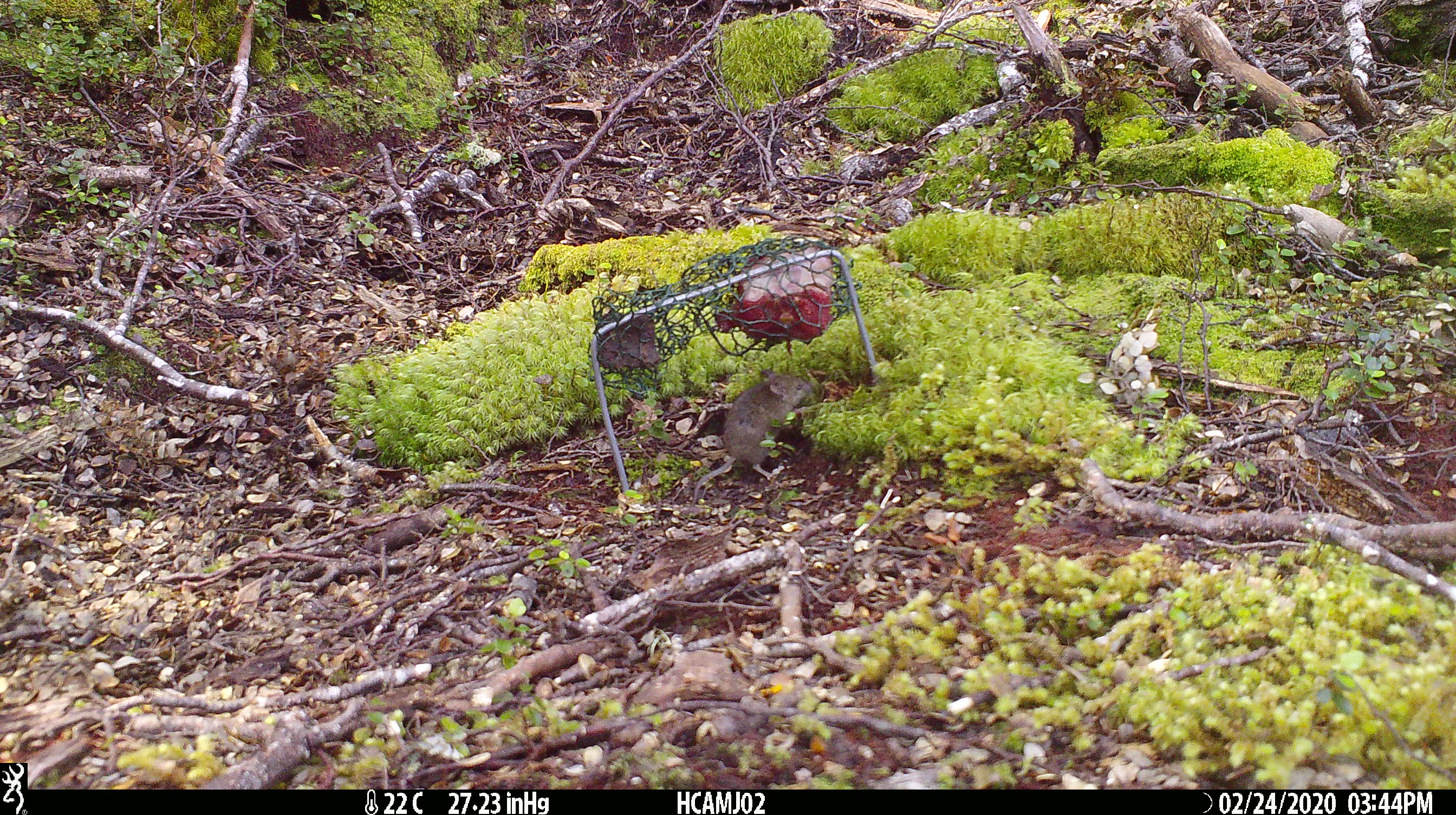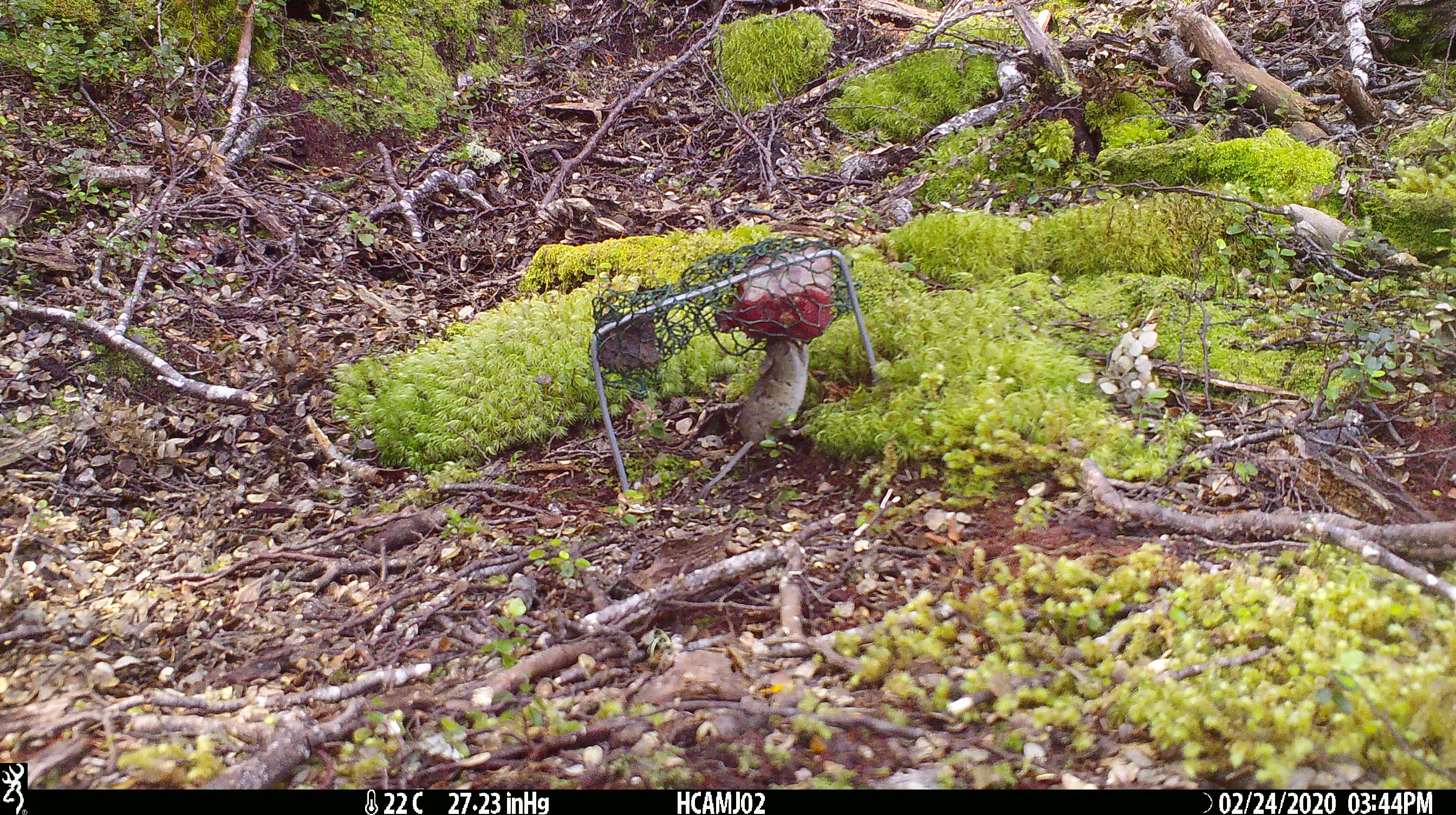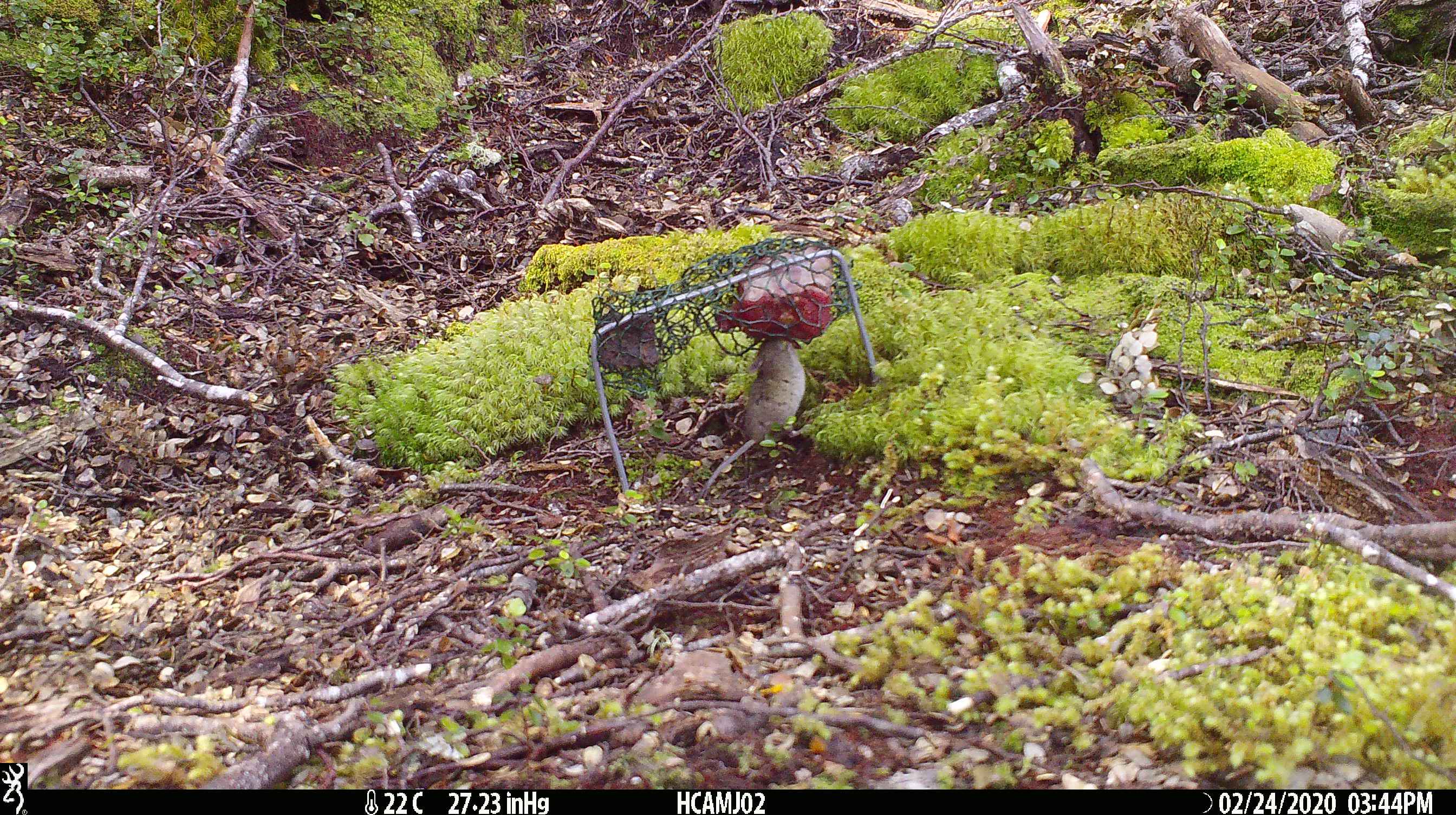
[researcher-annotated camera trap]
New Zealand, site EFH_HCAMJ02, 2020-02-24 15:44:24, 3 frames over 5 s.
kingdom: Animalia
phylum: Chordata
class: Mammalia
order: Rodentia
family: Muridae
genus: Mus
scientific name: Mus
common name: mouse